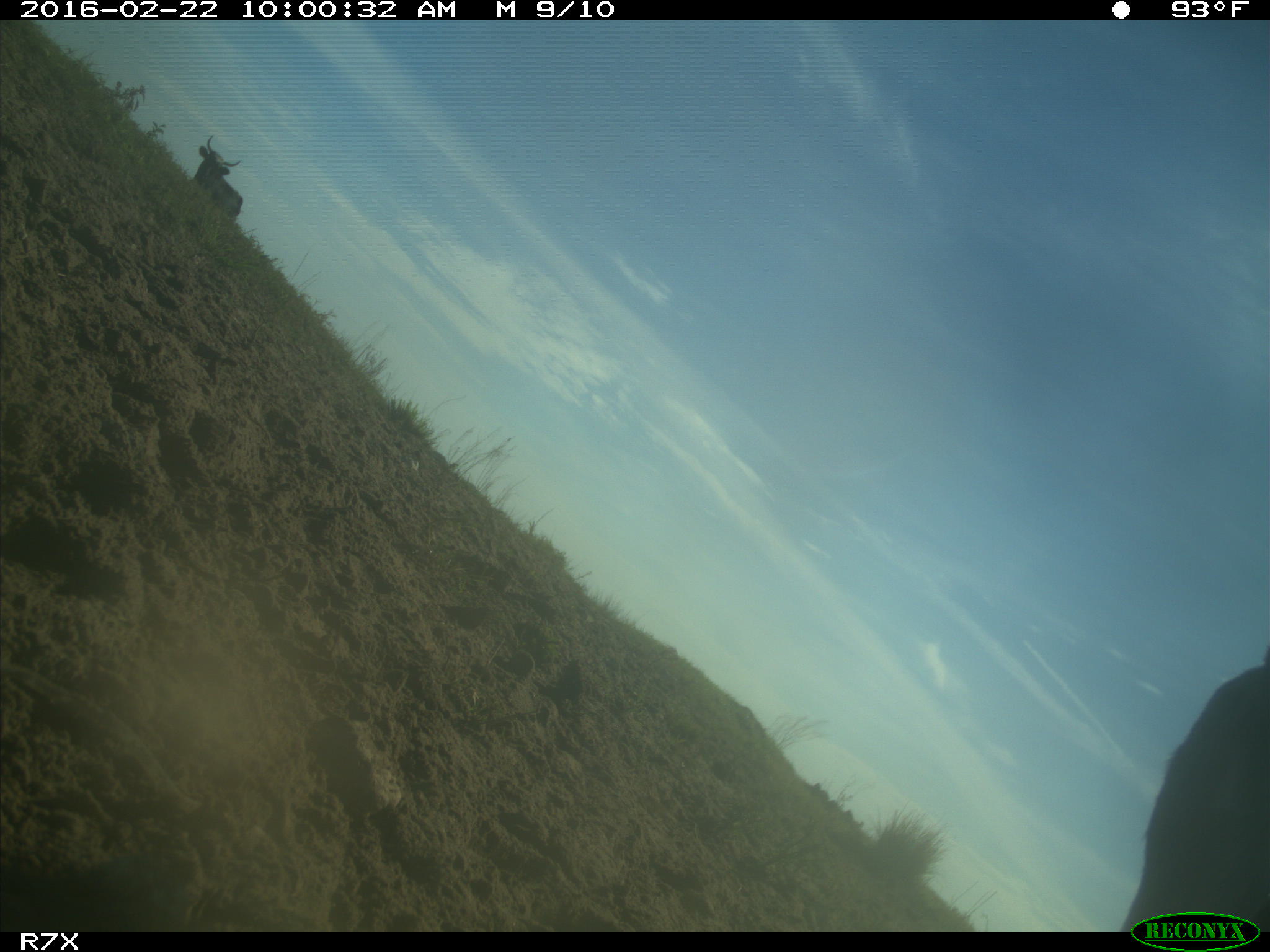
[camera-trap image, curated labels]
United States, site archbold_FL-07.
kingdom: Animalia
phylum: Chordata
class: Mammalia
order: Artiodactyla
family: Bovidae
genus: Bos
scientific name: Bos taurus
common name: domestic cow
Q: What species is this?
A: Bos taurus (domestic cow).